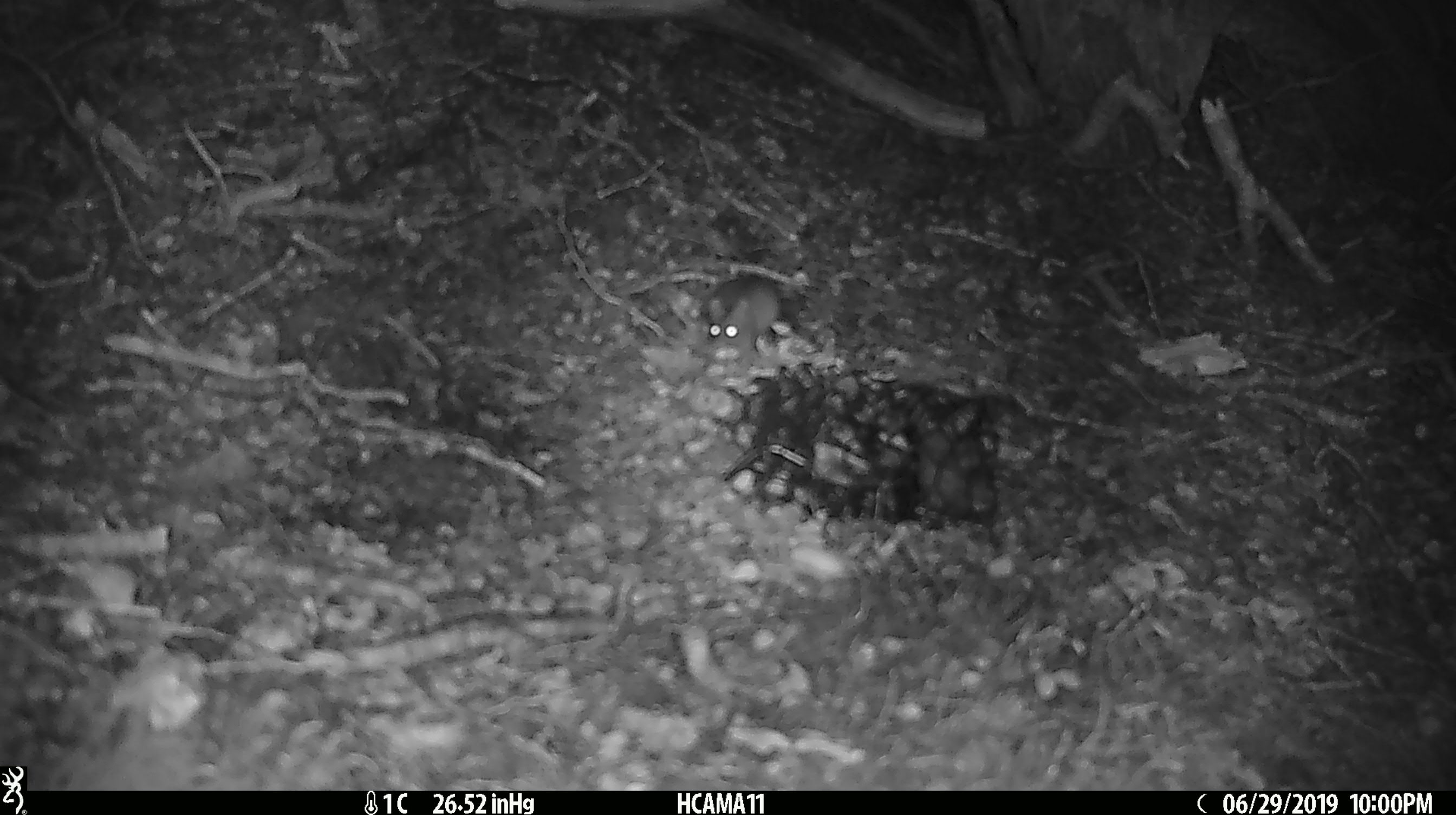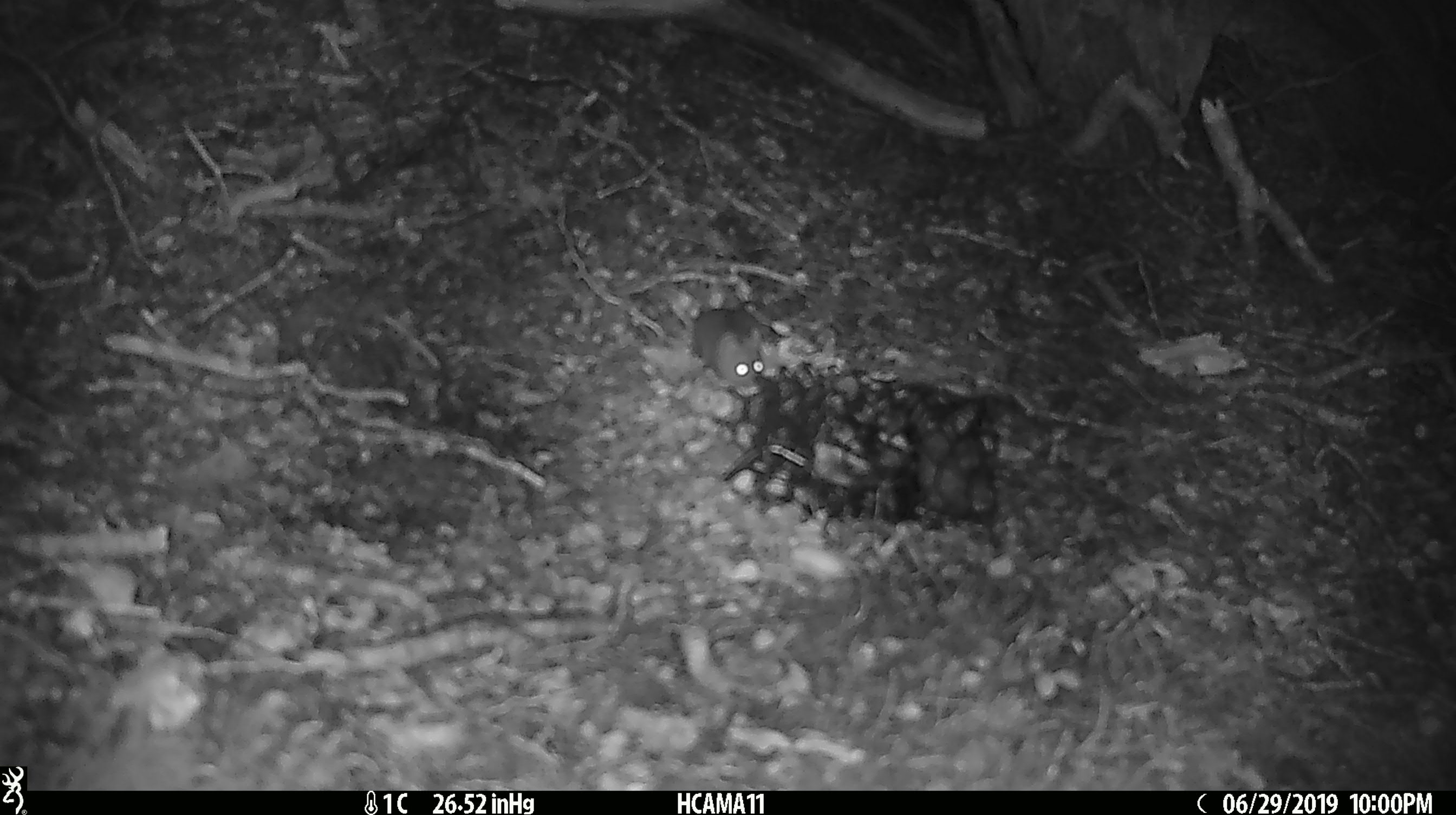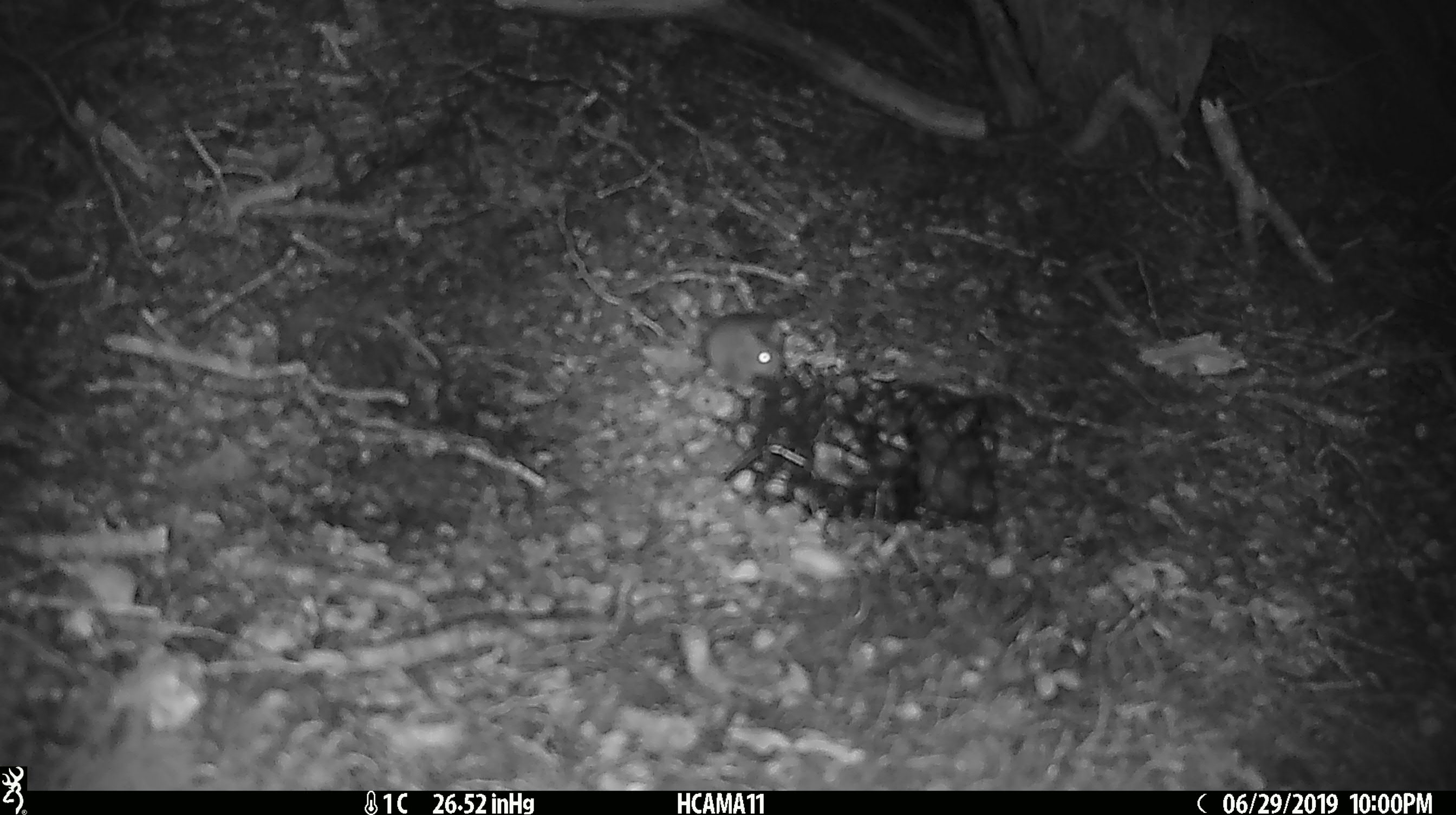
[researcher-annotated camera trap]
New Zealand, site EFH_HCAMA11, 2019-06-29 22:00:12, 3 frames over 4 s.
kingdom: Animalia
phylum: Chordata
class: Mammalia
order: Rodentia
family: Muridae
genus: Mus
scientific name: Mus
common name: mouse